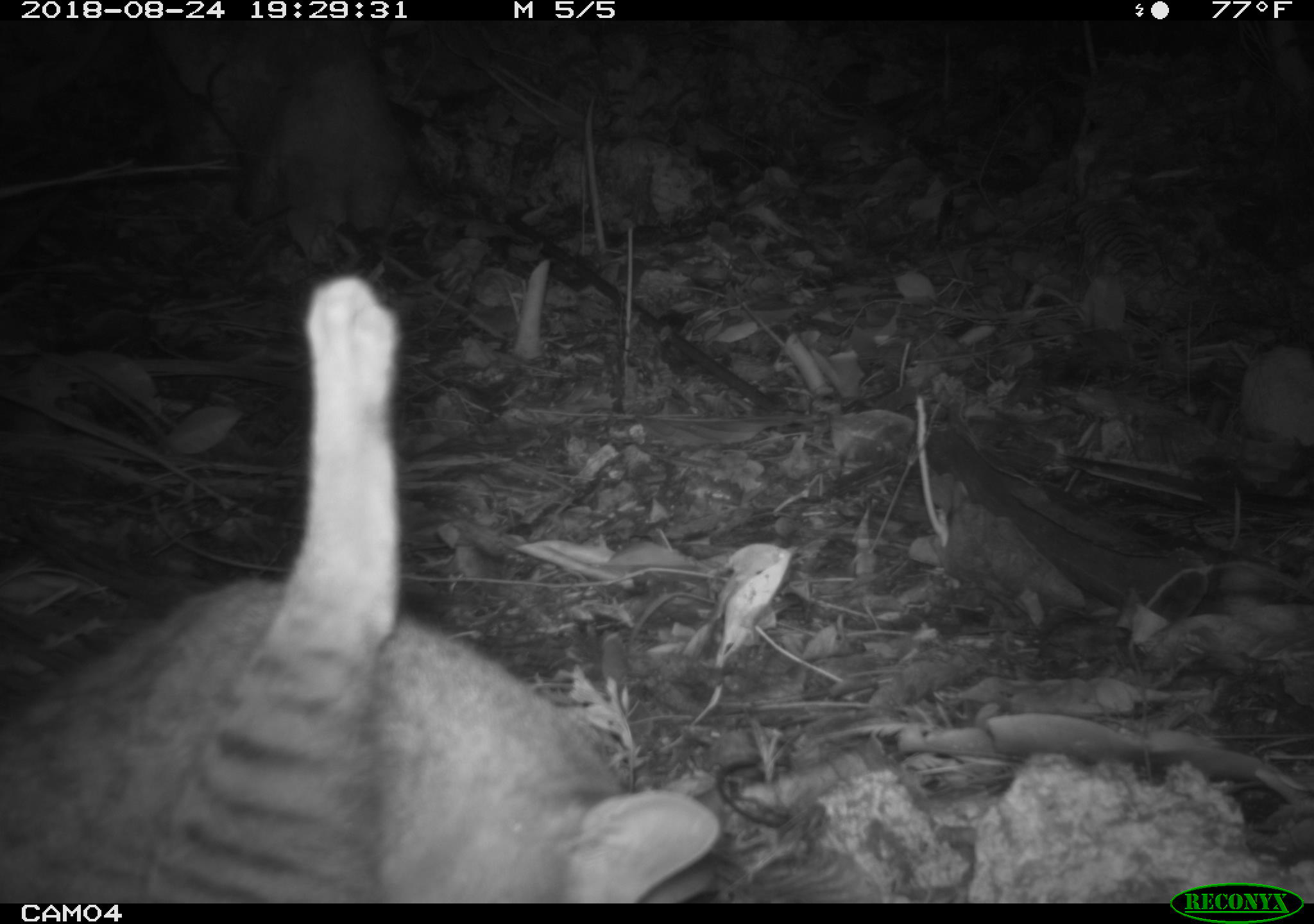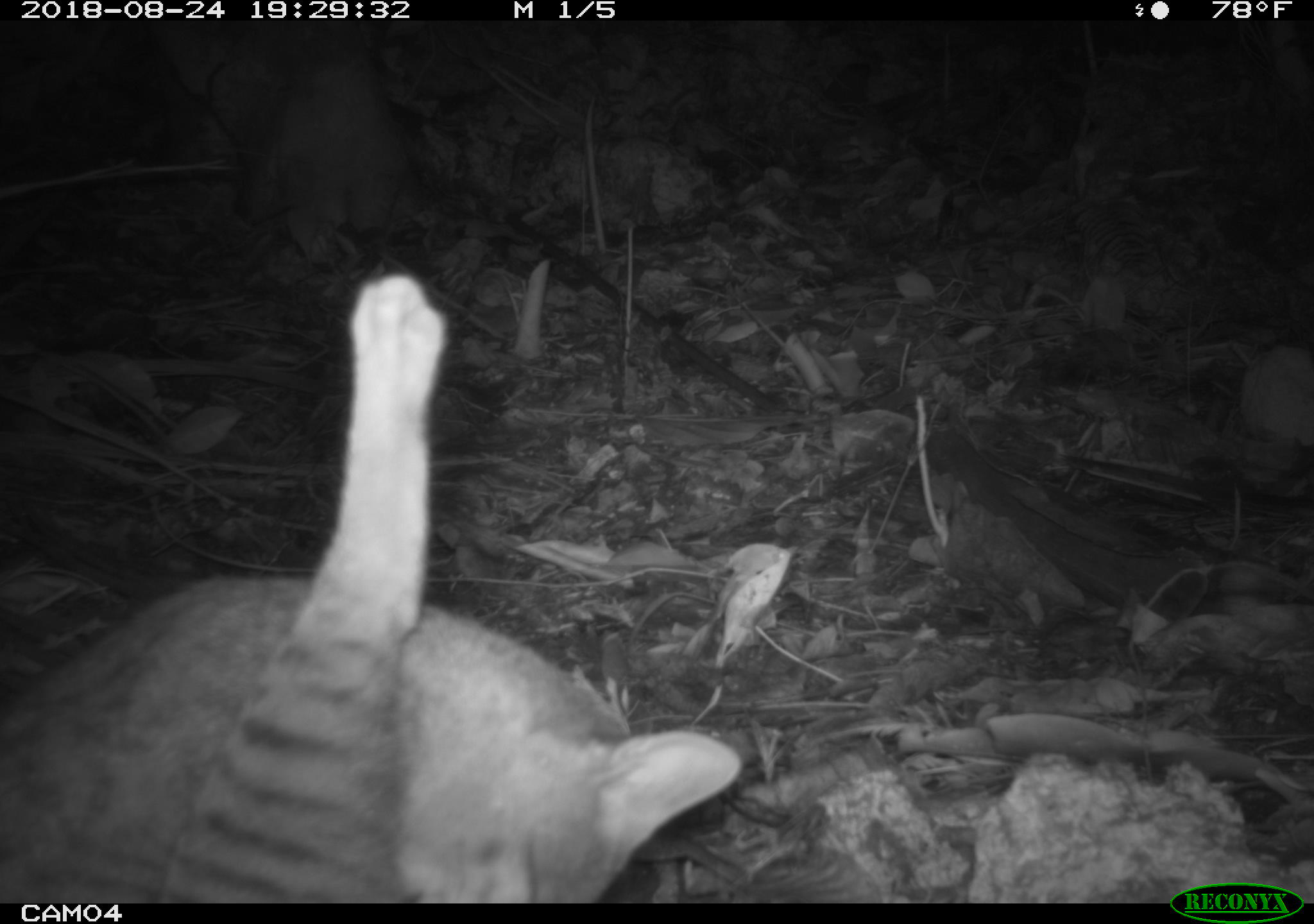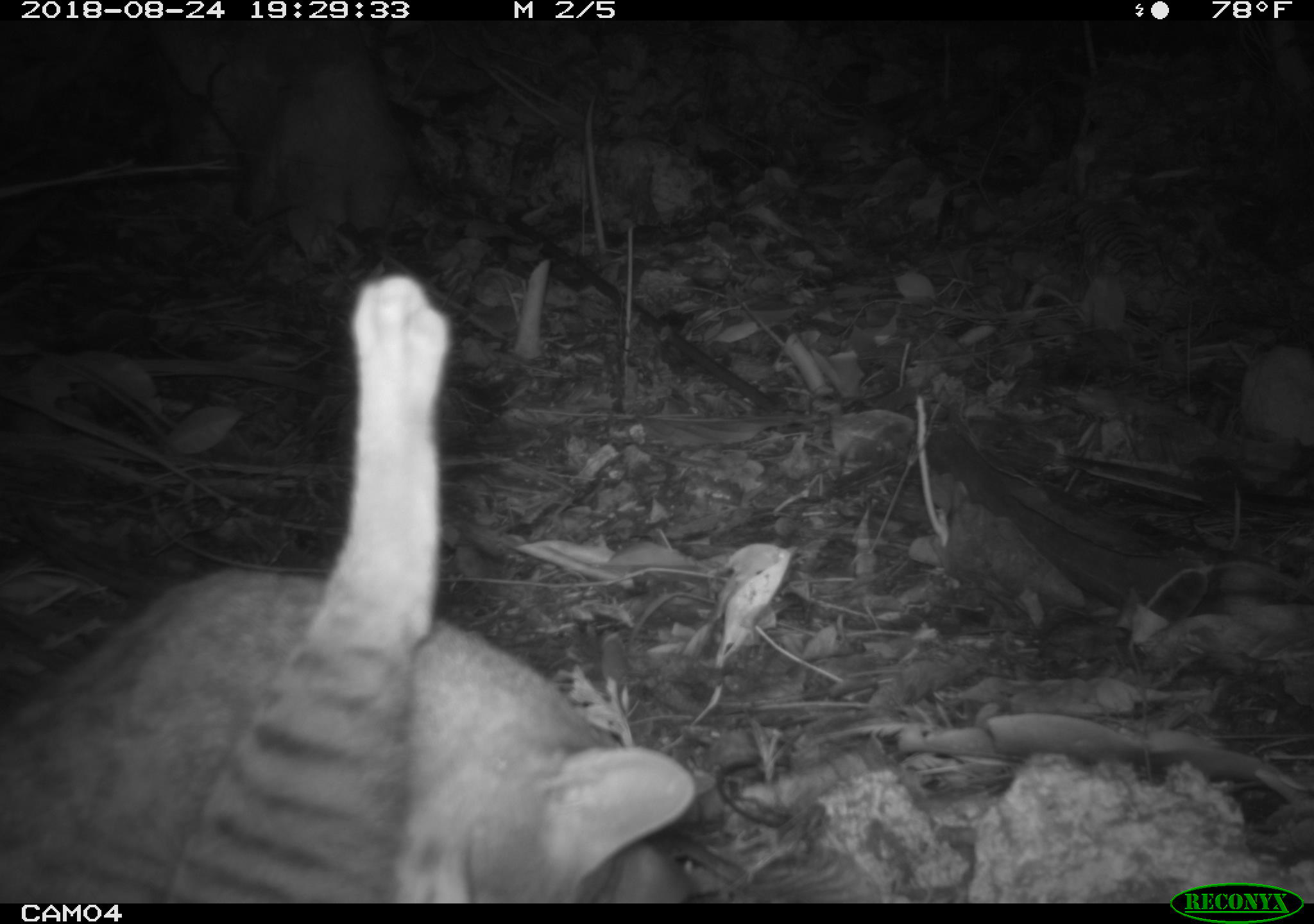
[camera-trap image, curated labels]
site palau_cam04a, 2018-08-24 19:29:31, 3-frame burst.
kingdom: Animalia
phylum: Chordata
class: Mammalia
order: Carnivora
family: Felidae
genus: Felis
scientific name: Felis catus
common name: cat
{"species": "cat (Felis catus)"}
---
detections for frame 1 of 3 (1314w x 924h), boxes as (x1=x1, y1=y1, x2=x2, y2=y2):
cat: (x1=7, y1=278, x2=768, y2=895)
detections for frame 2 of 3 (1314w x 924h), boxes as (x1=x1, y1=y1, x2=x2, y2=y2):
cat: (x1=3, y1=287, x2=766, y2=897)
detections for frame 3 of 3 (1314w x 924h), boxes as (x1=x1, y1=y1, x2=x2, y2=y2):
cat: (x1=0, y1=278, x2=727, y2=903)